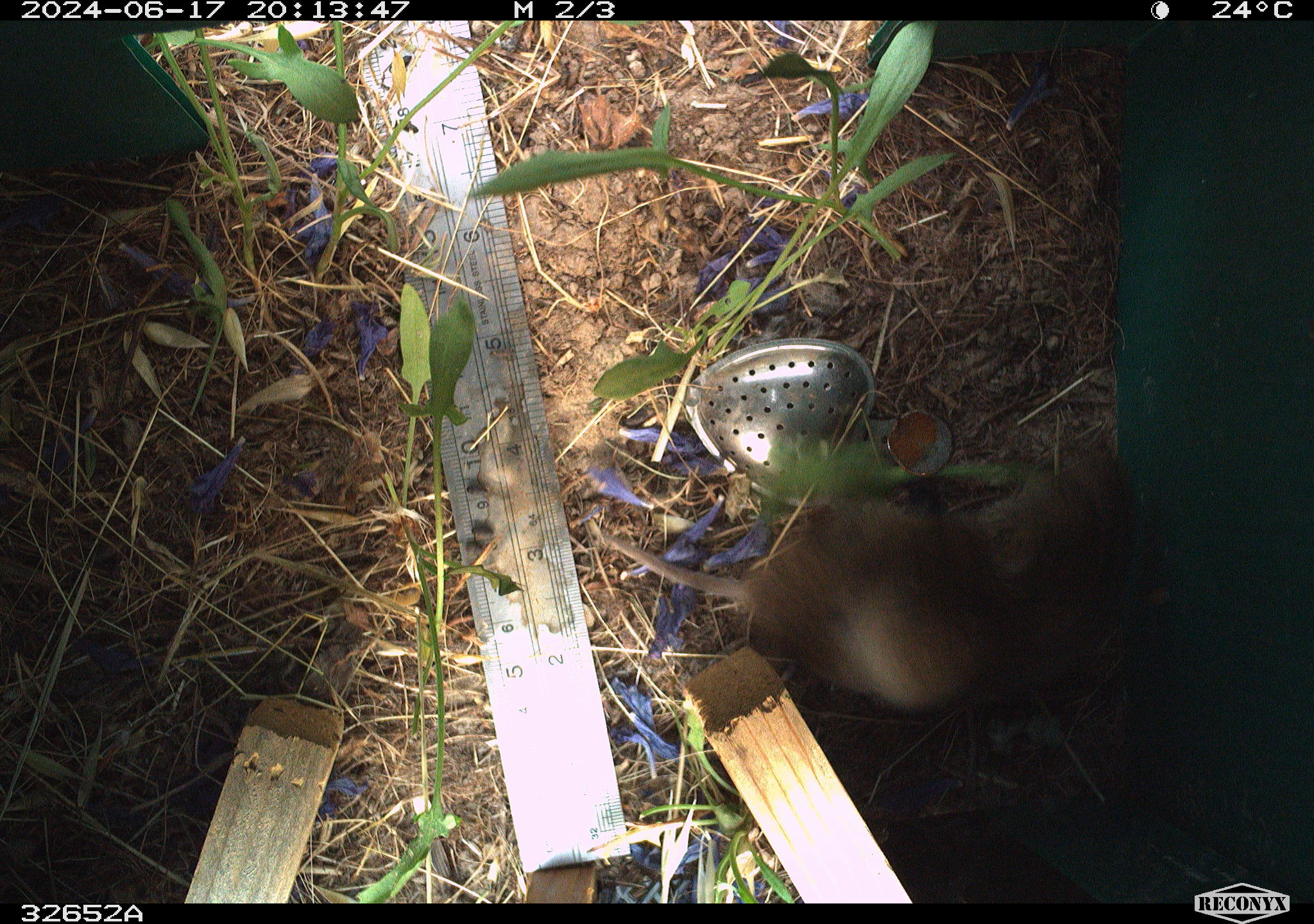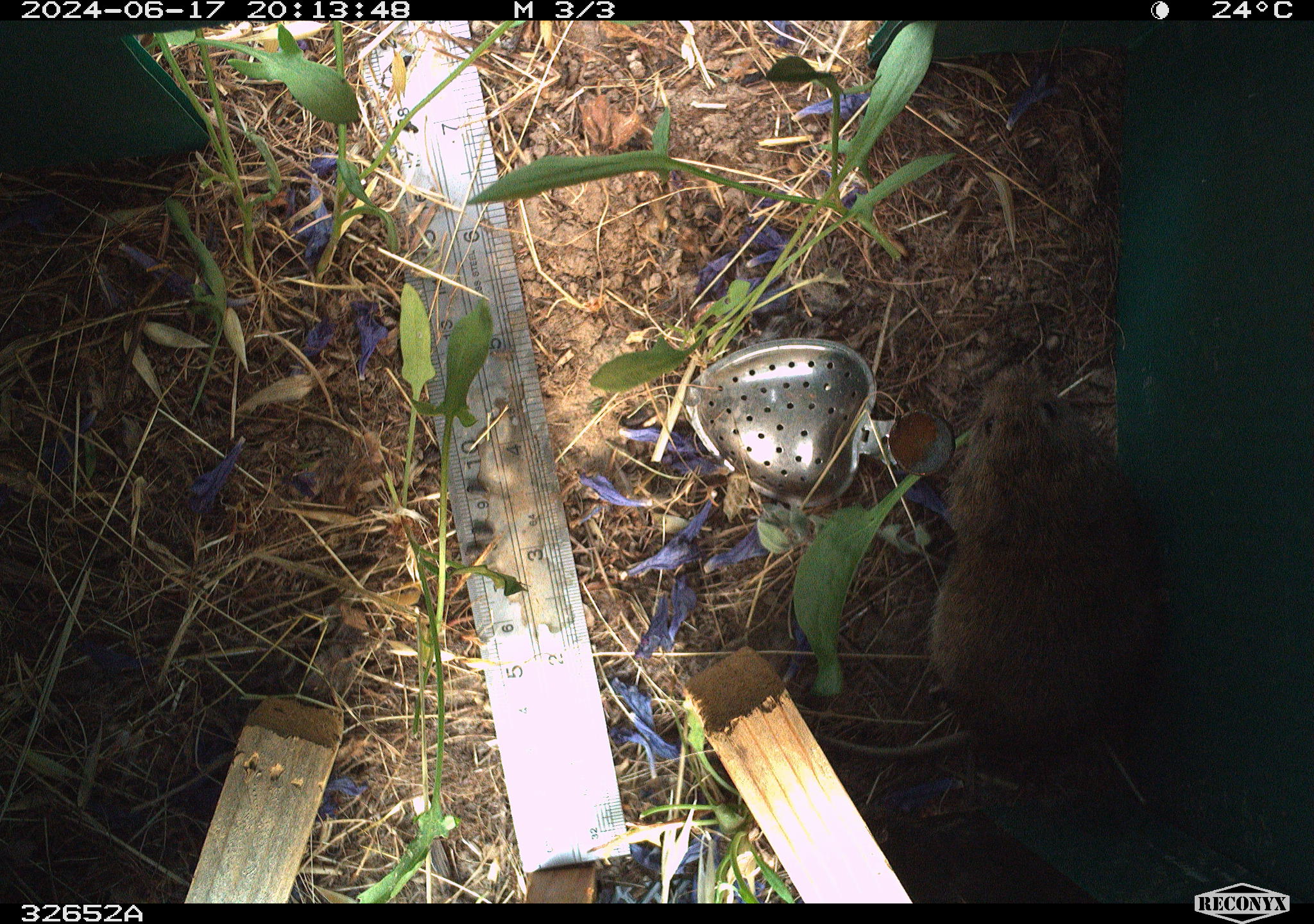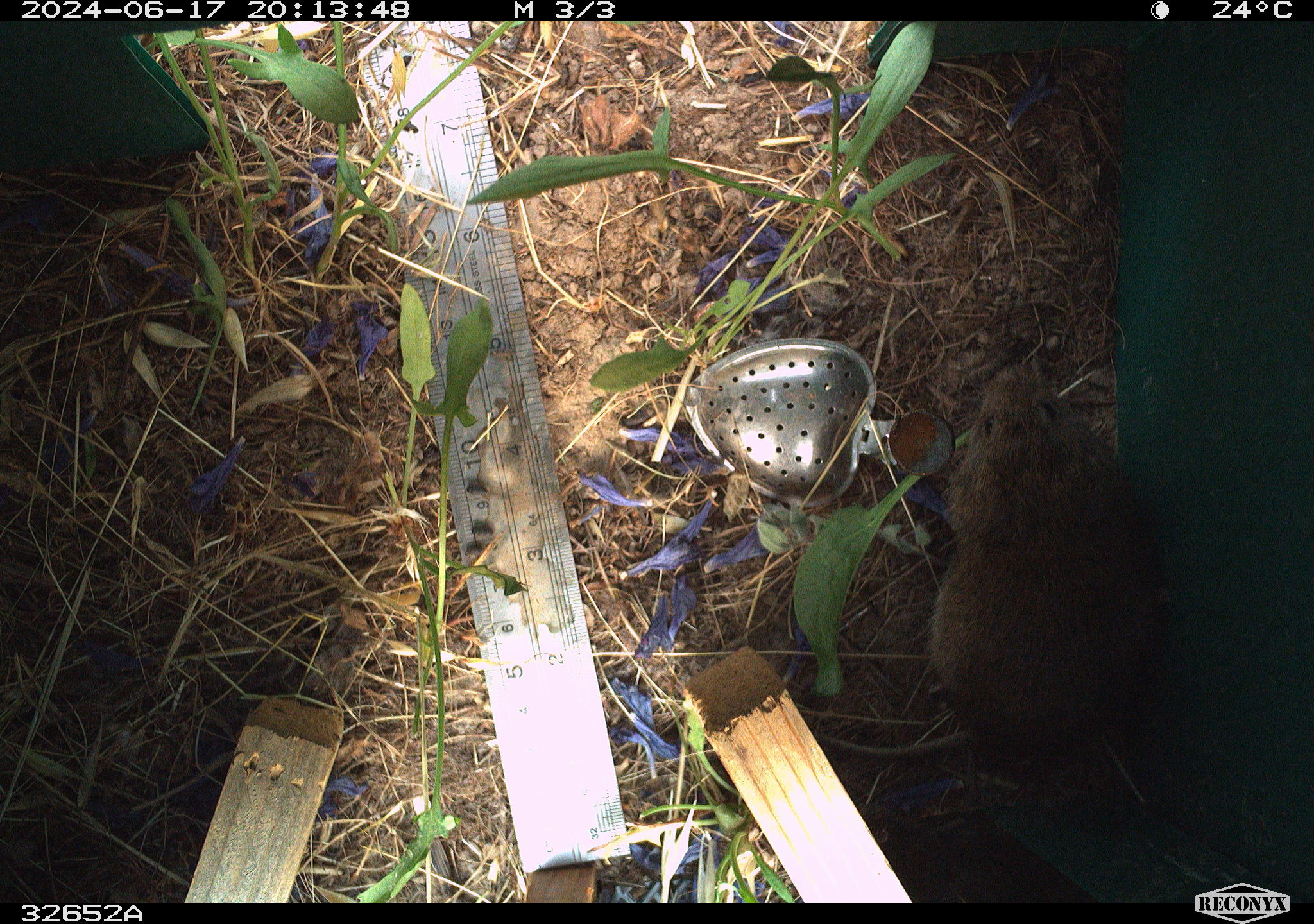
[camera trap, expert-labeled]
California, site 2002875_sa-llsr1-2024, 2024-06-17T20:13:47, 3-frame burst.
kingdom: Animalia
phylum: Chordata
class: Mammalia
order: Rodentia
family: Cricetidae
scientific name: Arvicolinae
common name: voles, lemmings, and muskrats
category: arvicolinae subfamily